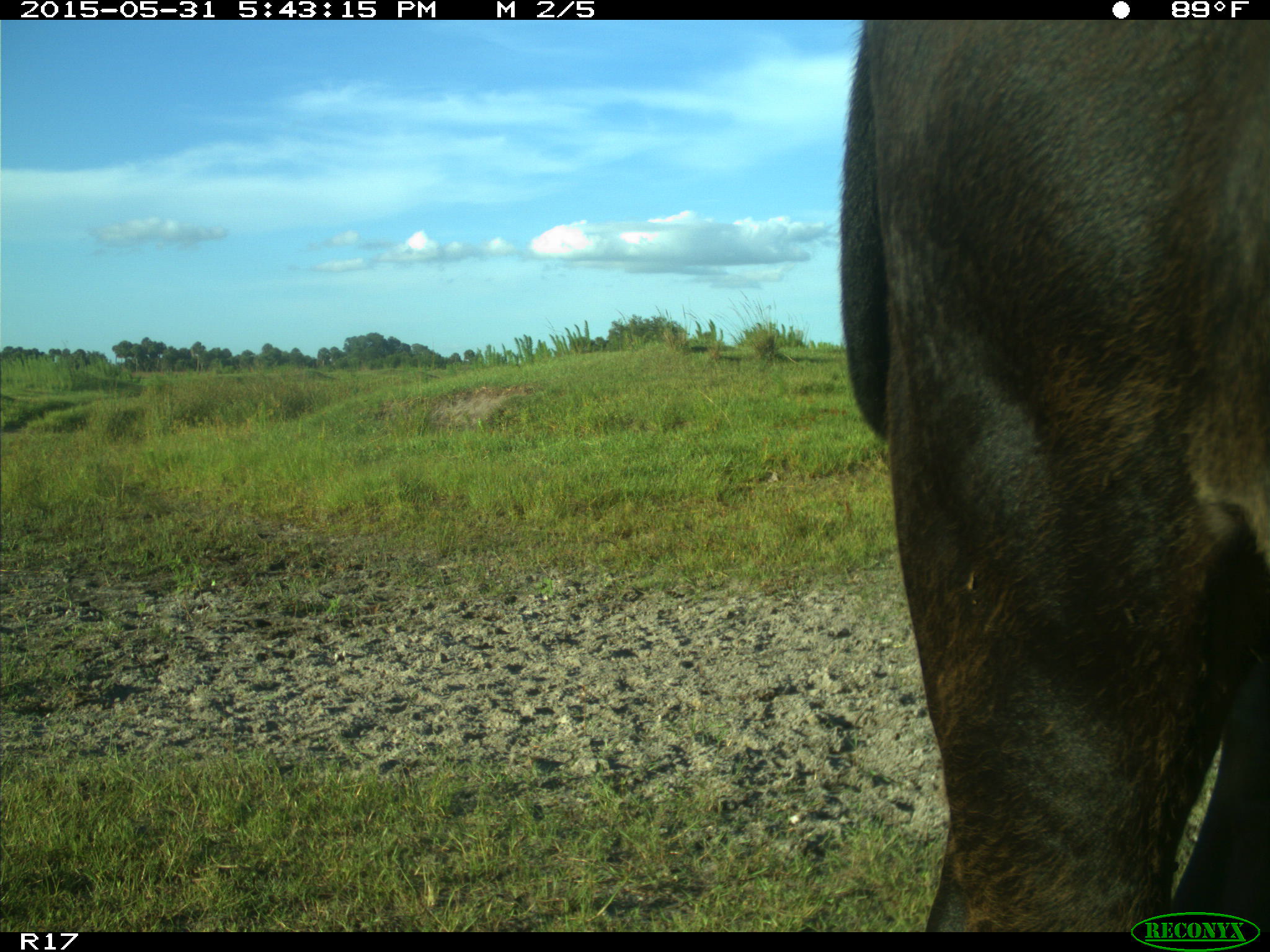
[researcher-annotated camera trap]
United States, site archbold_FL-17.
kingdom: Animalia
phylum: Chordata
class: Mammalia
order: Artiodactyla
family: Bovidae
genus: Bos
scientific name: Bos taurus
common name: domestic cow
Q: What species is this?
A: Bos taurus (domestic cow).